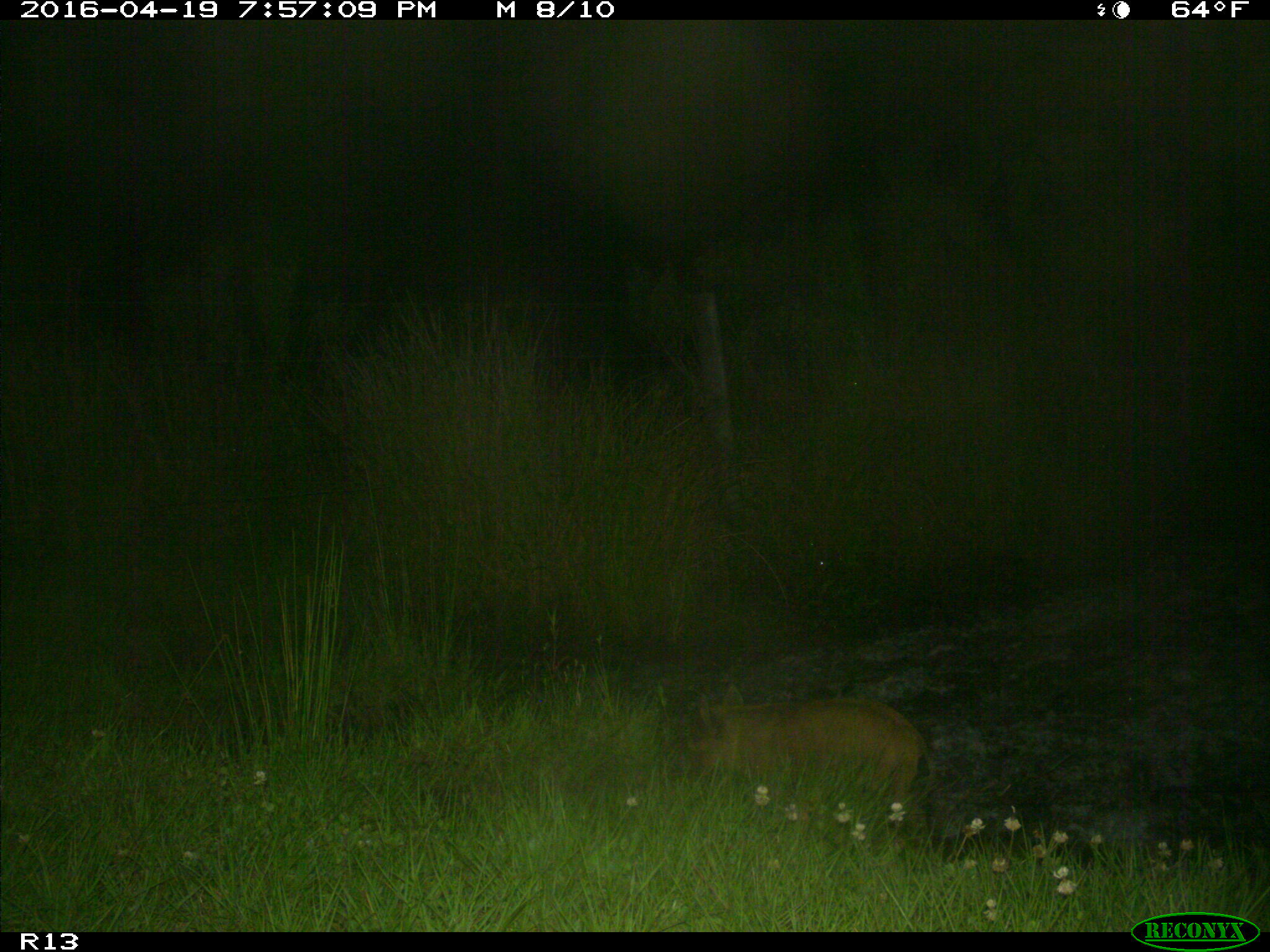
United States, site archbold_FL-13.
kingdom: Animalia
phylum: Chordata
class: Mammalia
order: Artiodactyla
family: Suidae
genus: Sus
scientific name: Sus scrofa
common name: wild boar